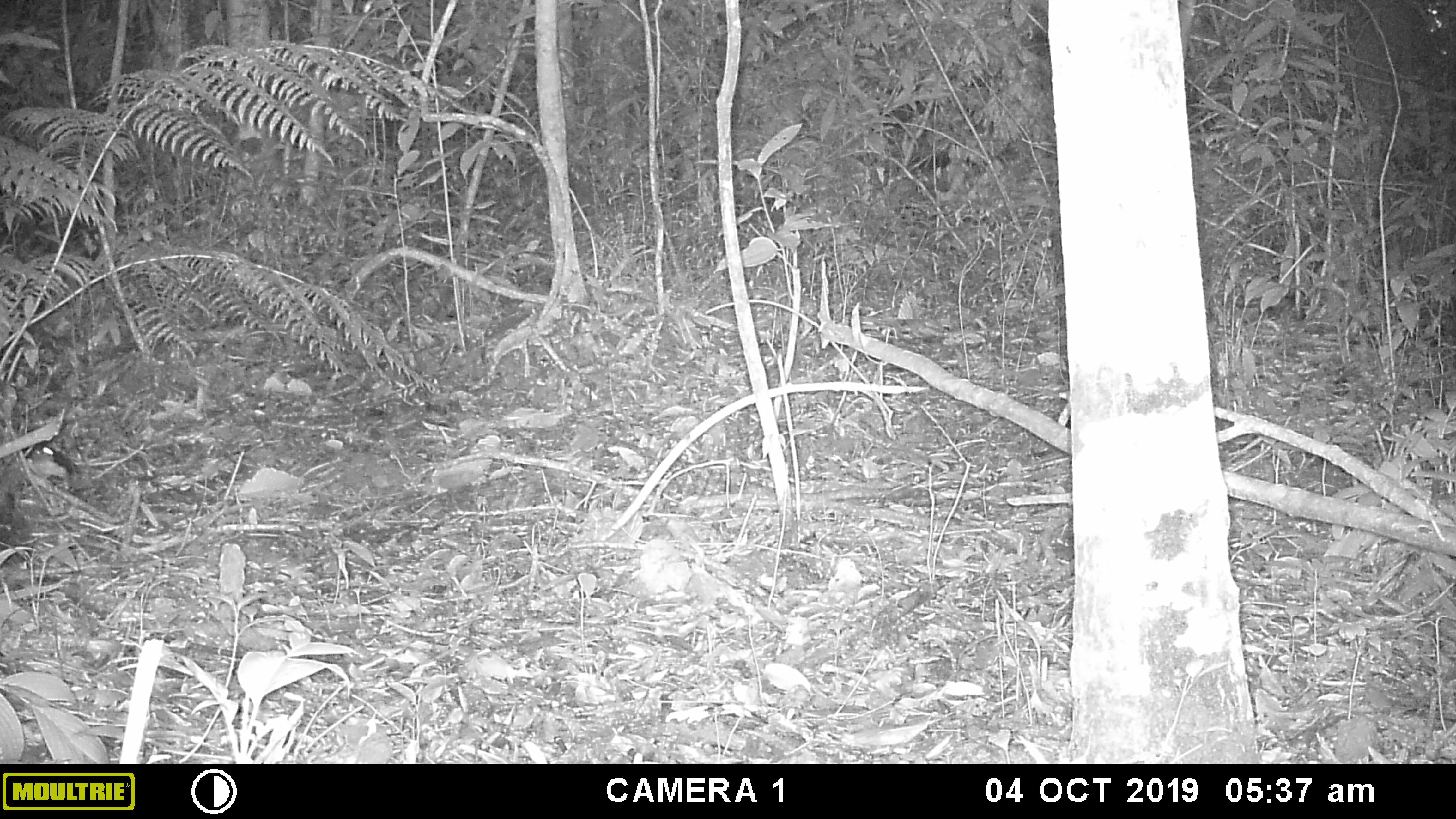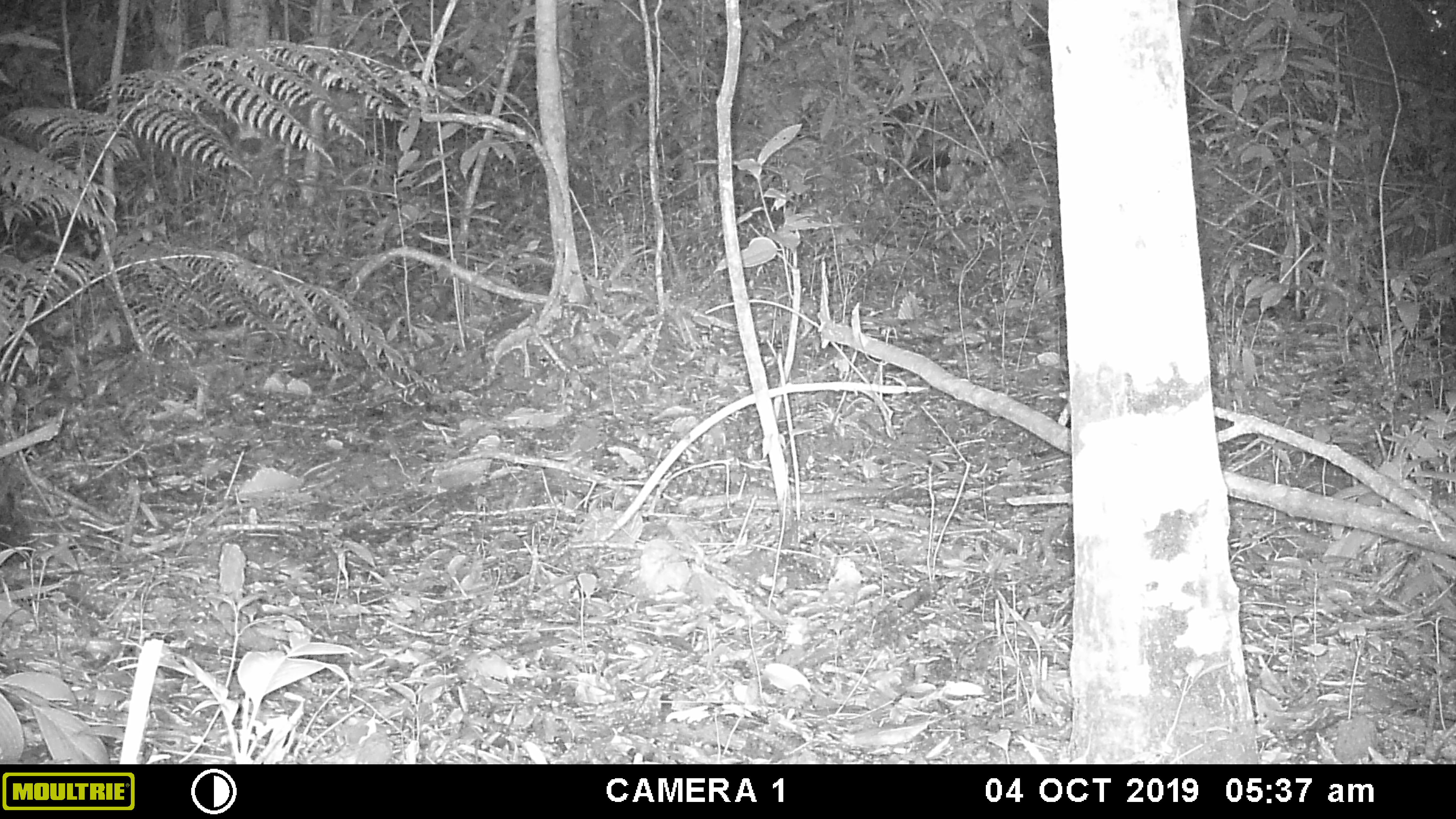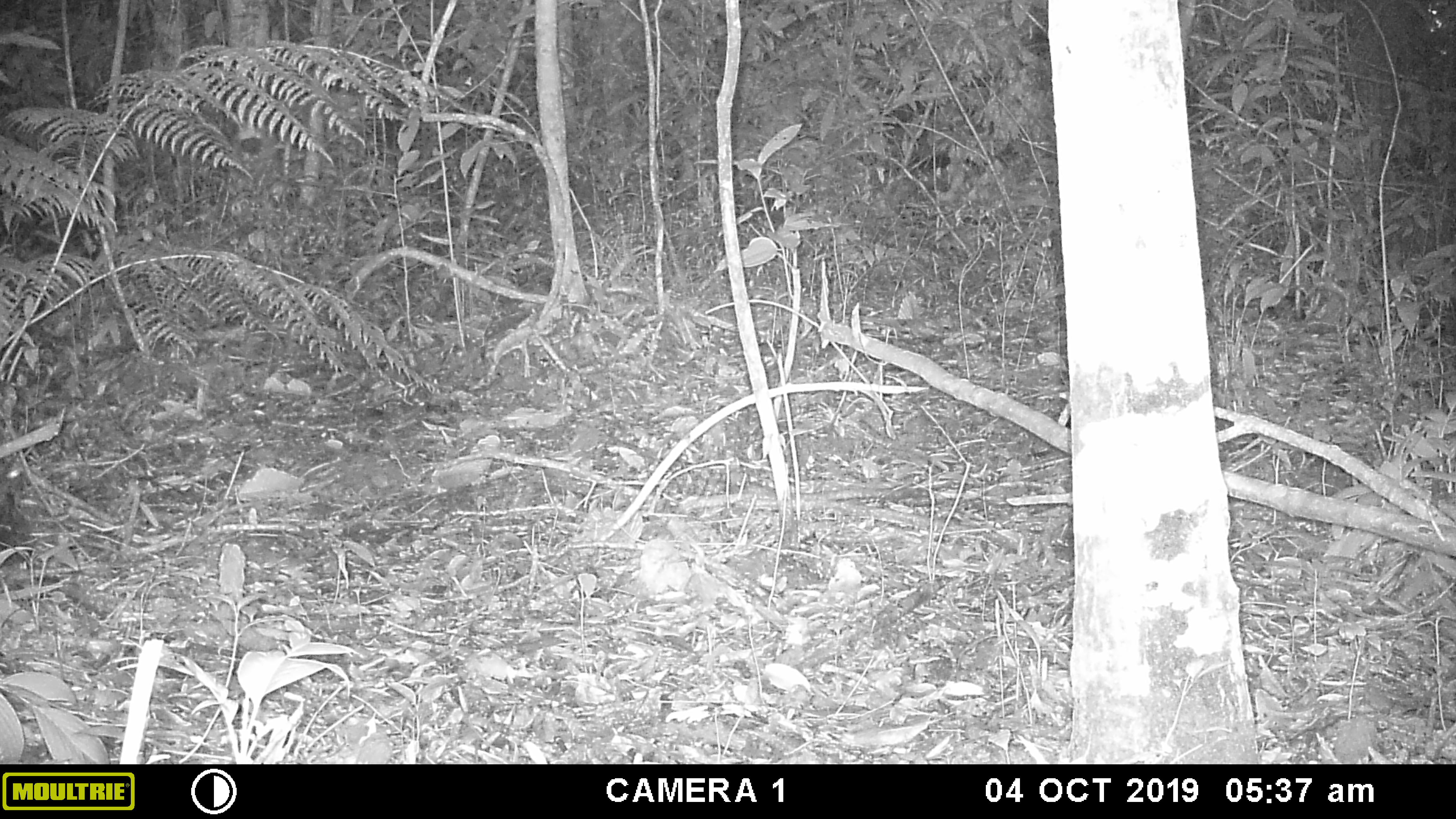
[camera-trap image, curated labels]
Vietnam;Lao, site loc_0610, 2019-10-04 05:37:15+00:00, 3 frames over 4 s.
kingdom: Animalia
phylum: Chordata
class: Mammalia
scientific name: Mammalia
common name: mammal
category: unidentified small mammal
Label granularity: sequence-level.